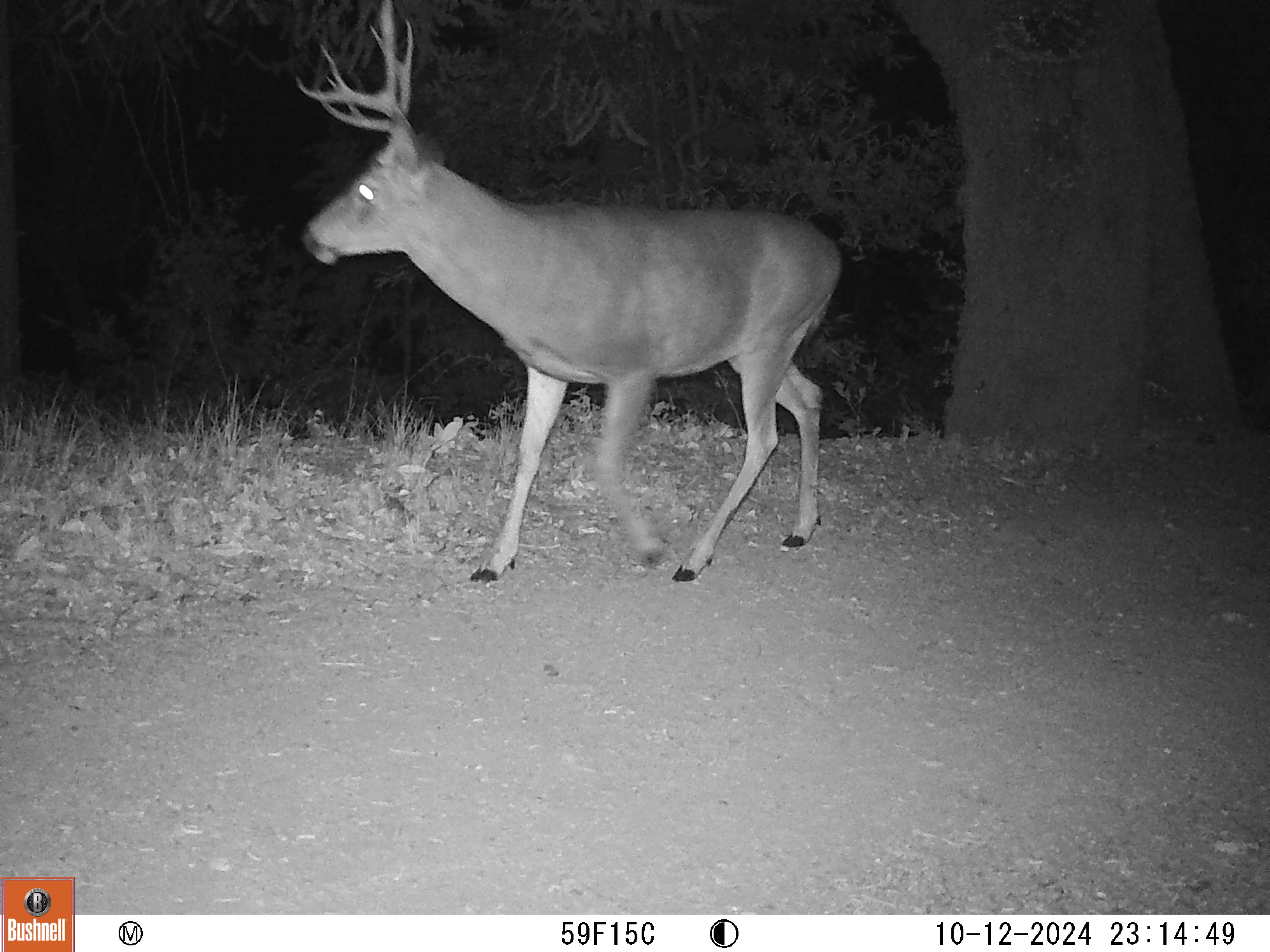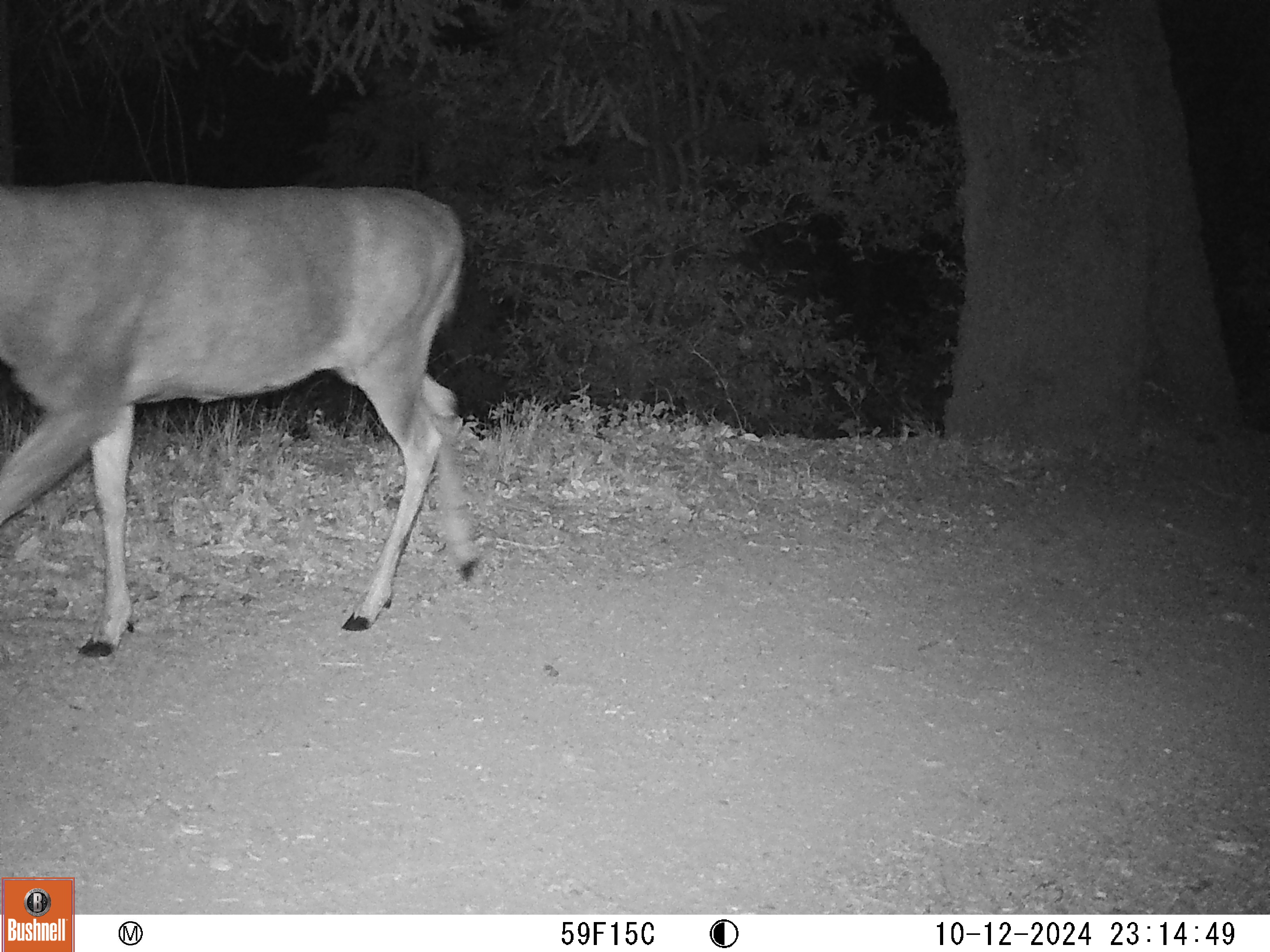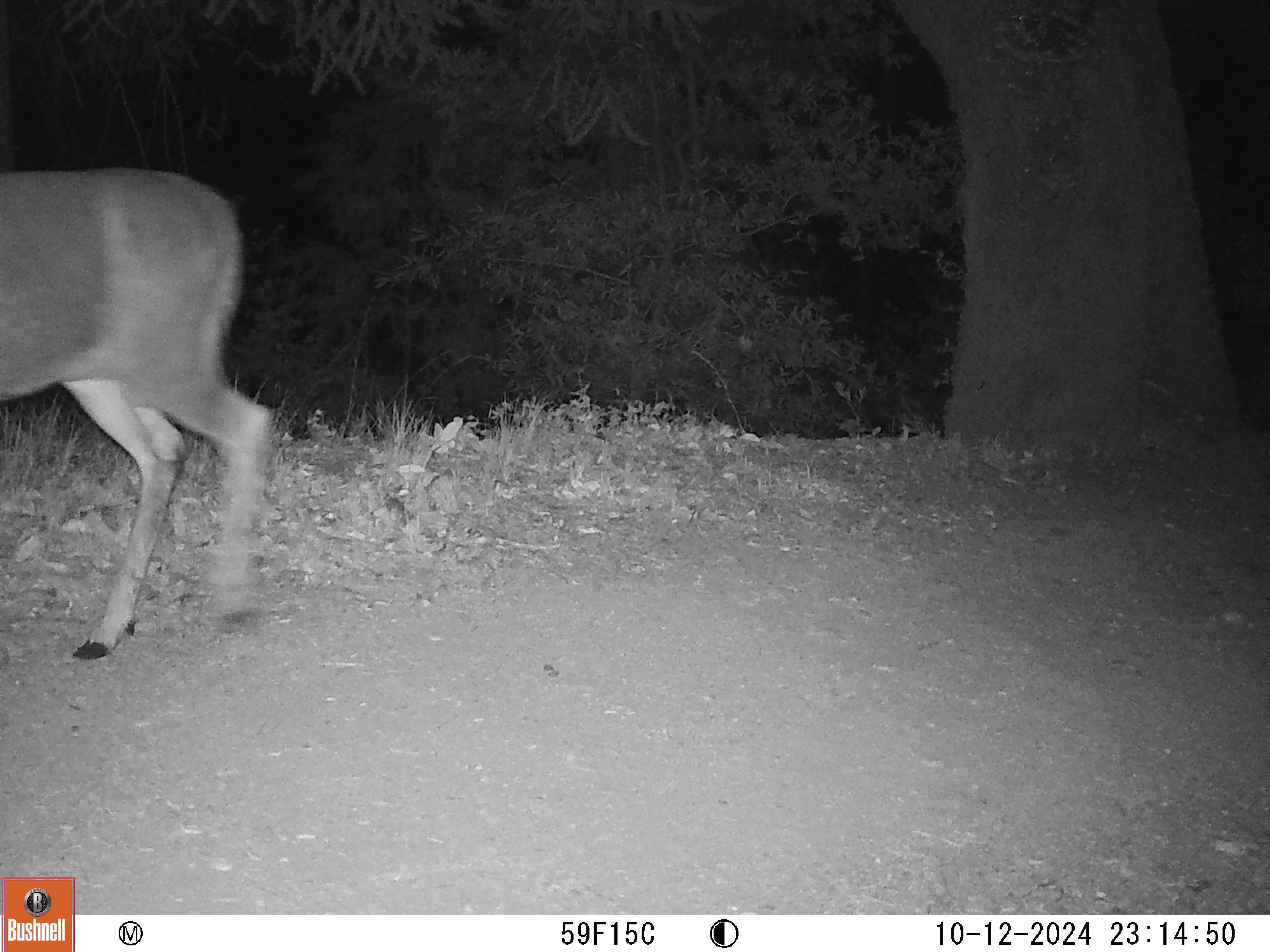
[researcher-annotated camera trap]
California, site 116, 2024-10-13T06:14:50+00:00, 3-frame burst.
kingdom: Animalia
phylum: Chordata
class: Mammalia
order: Artiodactyla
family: Cervidae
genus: Odocoileus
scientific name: Odocoileus hemionus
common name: mule deer